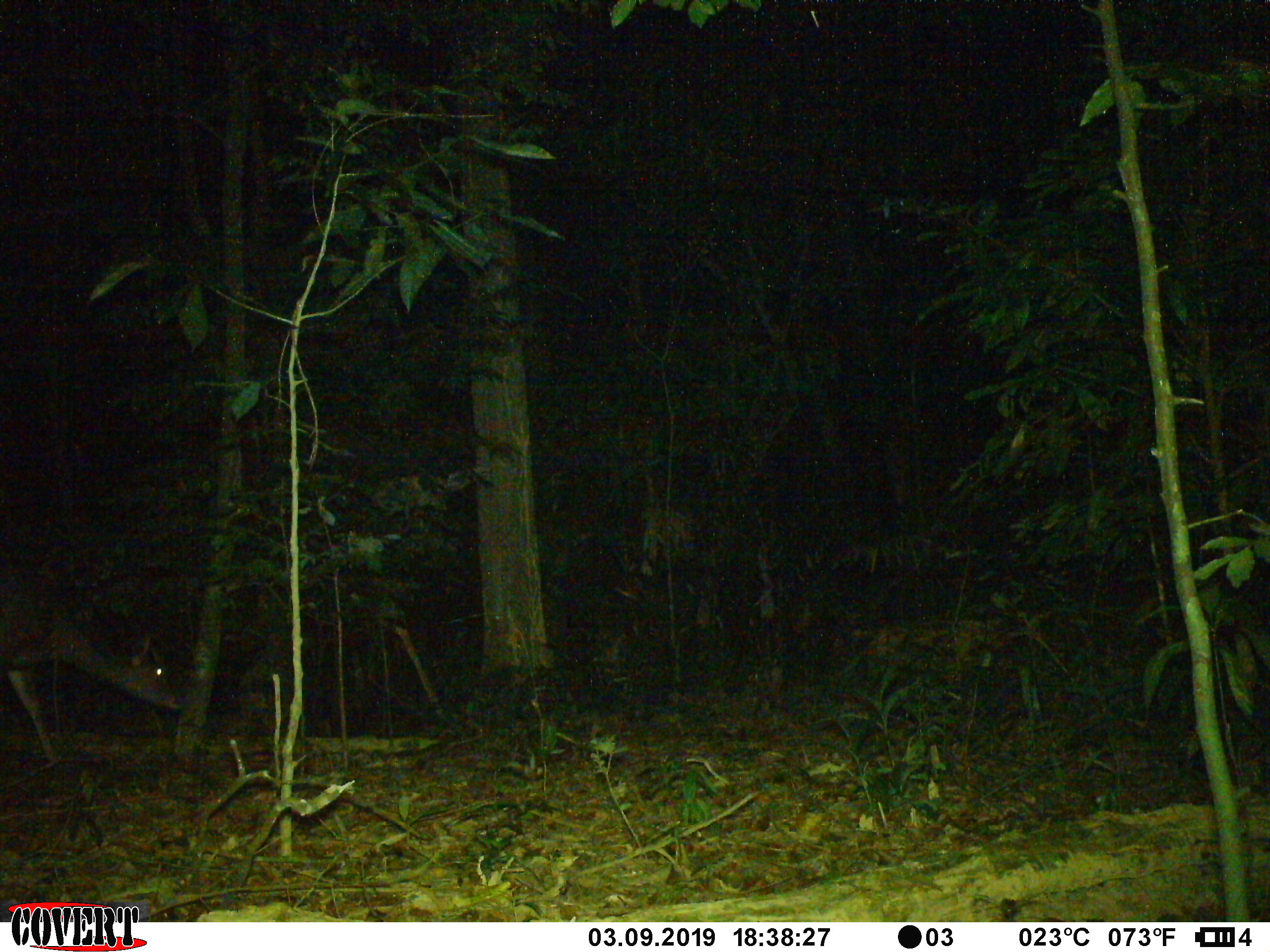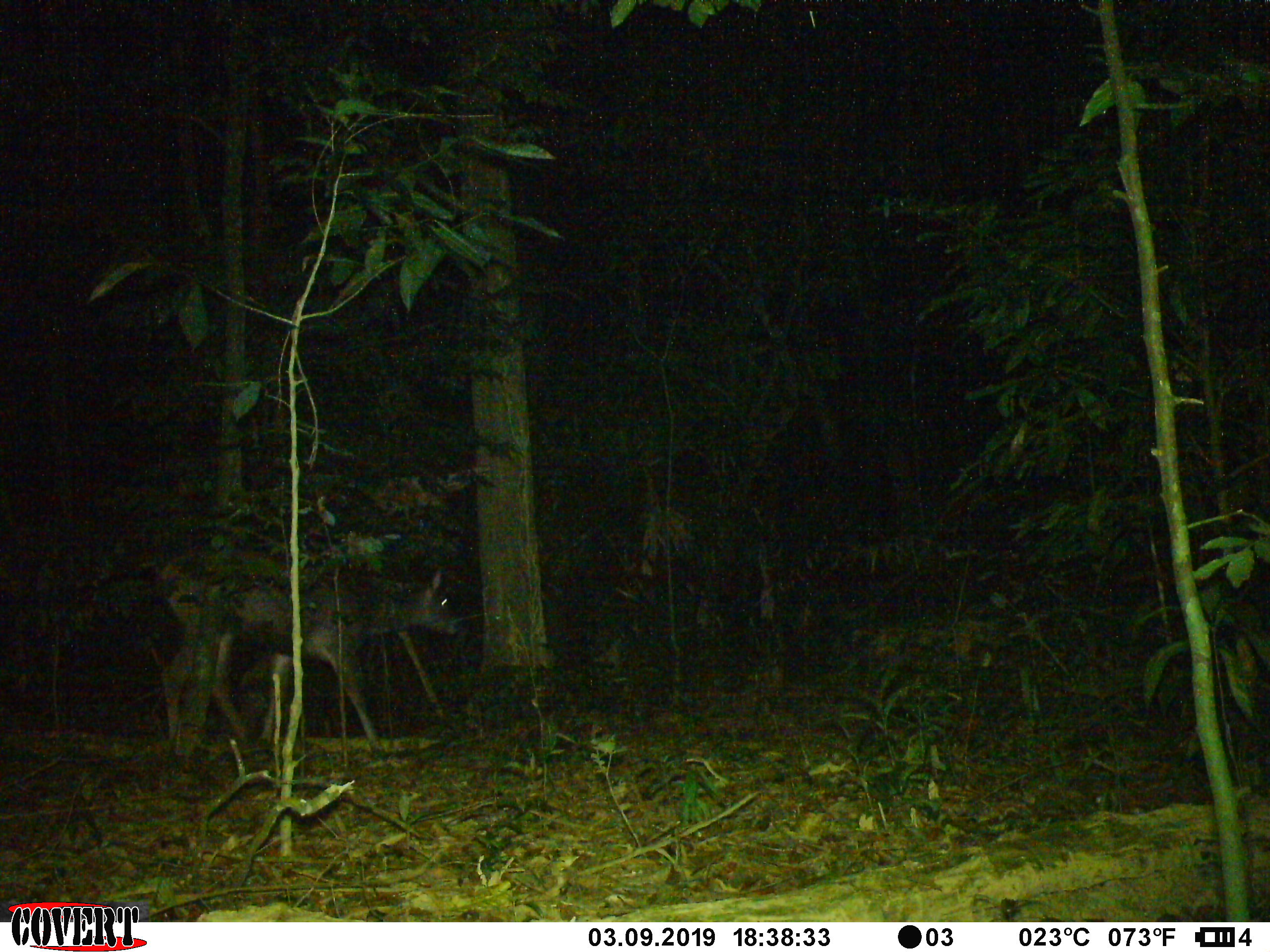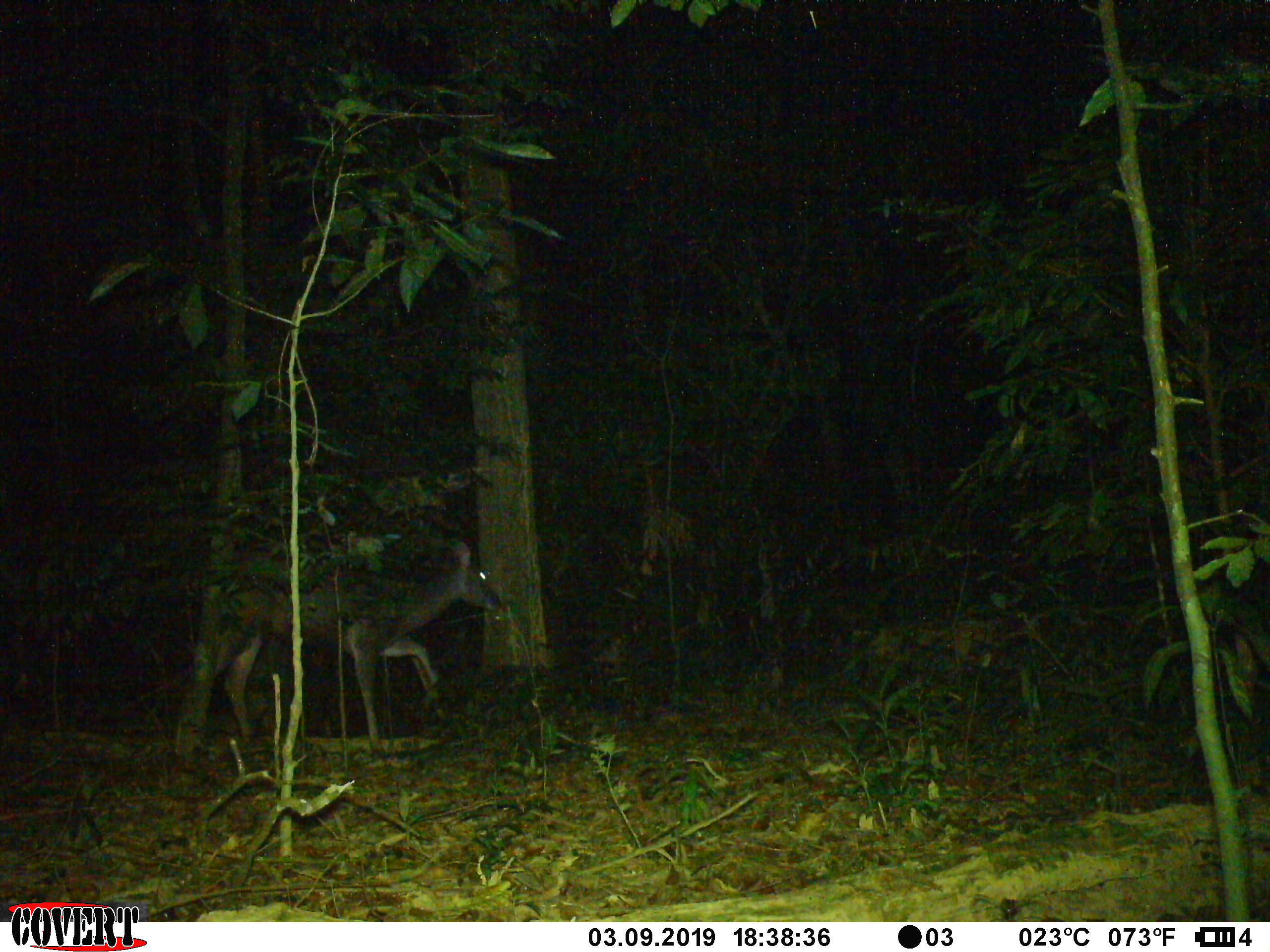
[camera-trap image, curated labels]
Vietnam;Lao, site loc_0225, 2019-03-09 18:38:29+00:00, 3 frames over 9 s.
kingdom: Animalia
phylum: Chordata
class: Mammalia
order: Artiodactyla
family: Cervidae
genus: Rusa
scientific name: Rusa unicolor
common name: sambar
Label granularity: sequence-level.